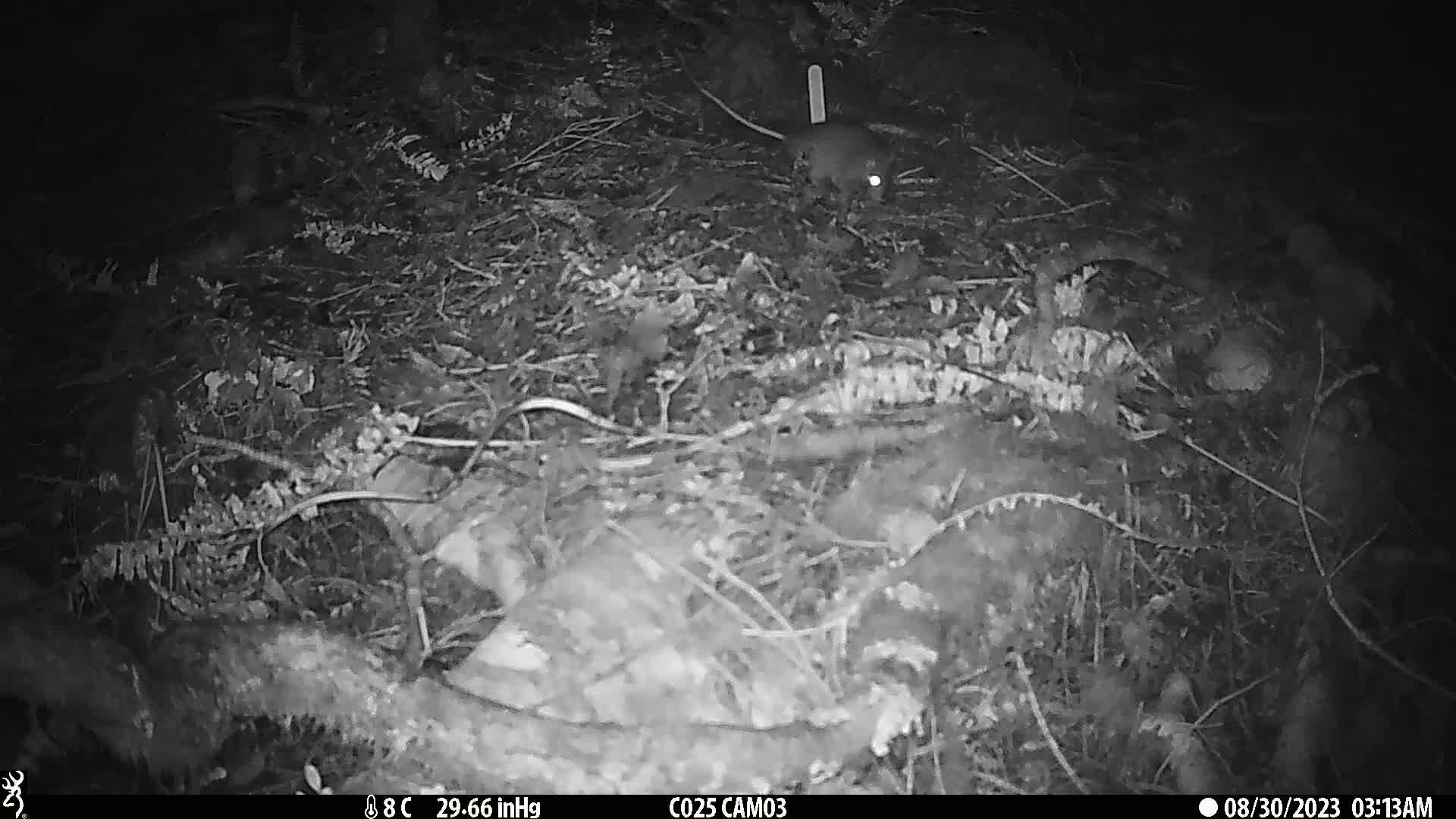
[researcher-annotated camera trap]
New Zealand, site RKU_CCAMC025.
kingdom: Animalia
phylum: Chordata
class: Mammalia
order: Rodentia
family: Muridae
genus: Rattus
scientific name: Rattus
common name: rat